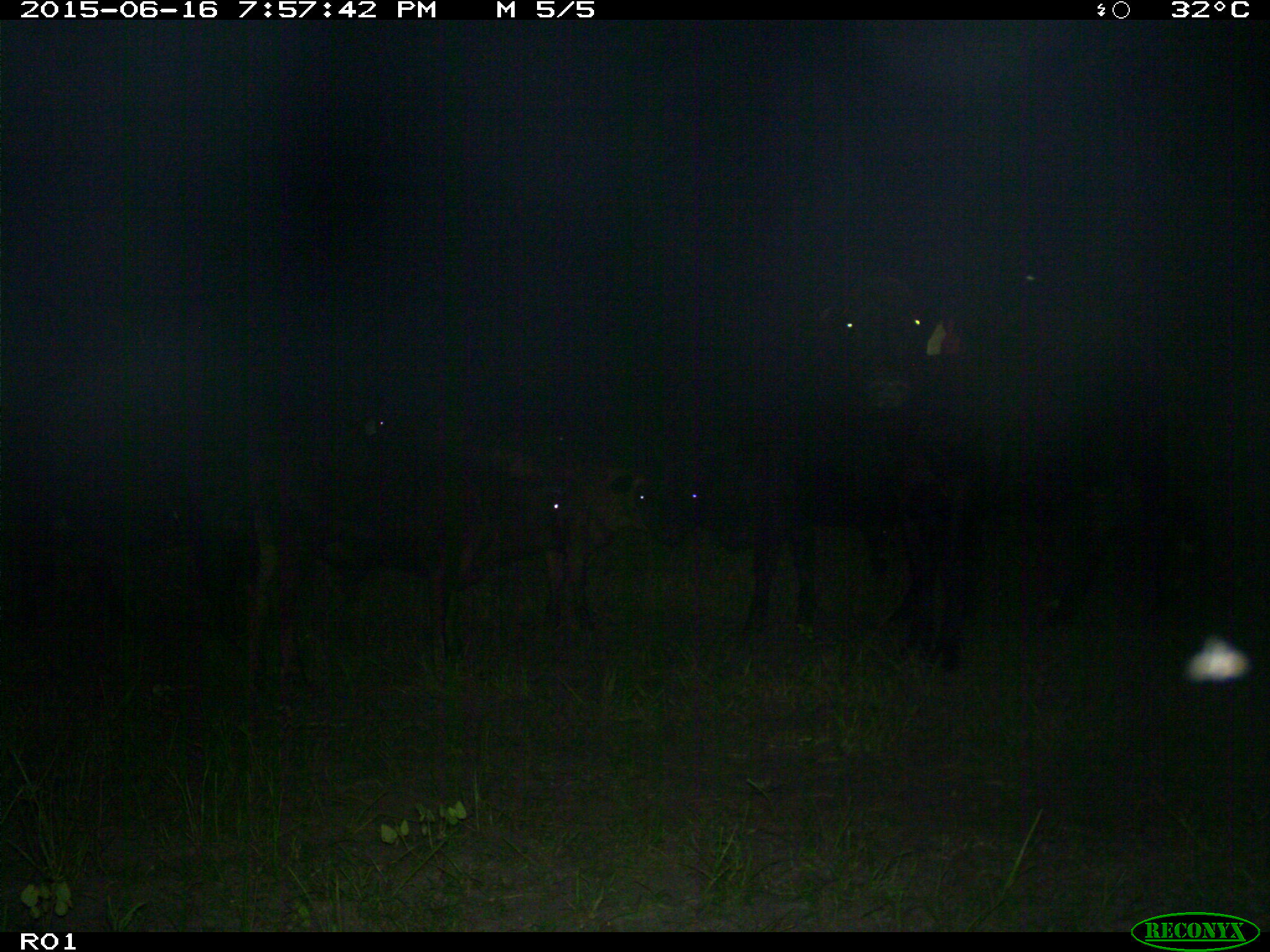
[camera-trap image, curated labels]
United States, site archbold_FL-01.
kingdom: Animalia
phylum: Chordata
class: Mammalia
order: Artiodactyla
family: Bovidae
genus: Bos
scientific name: Bos taurus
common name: domestic cow